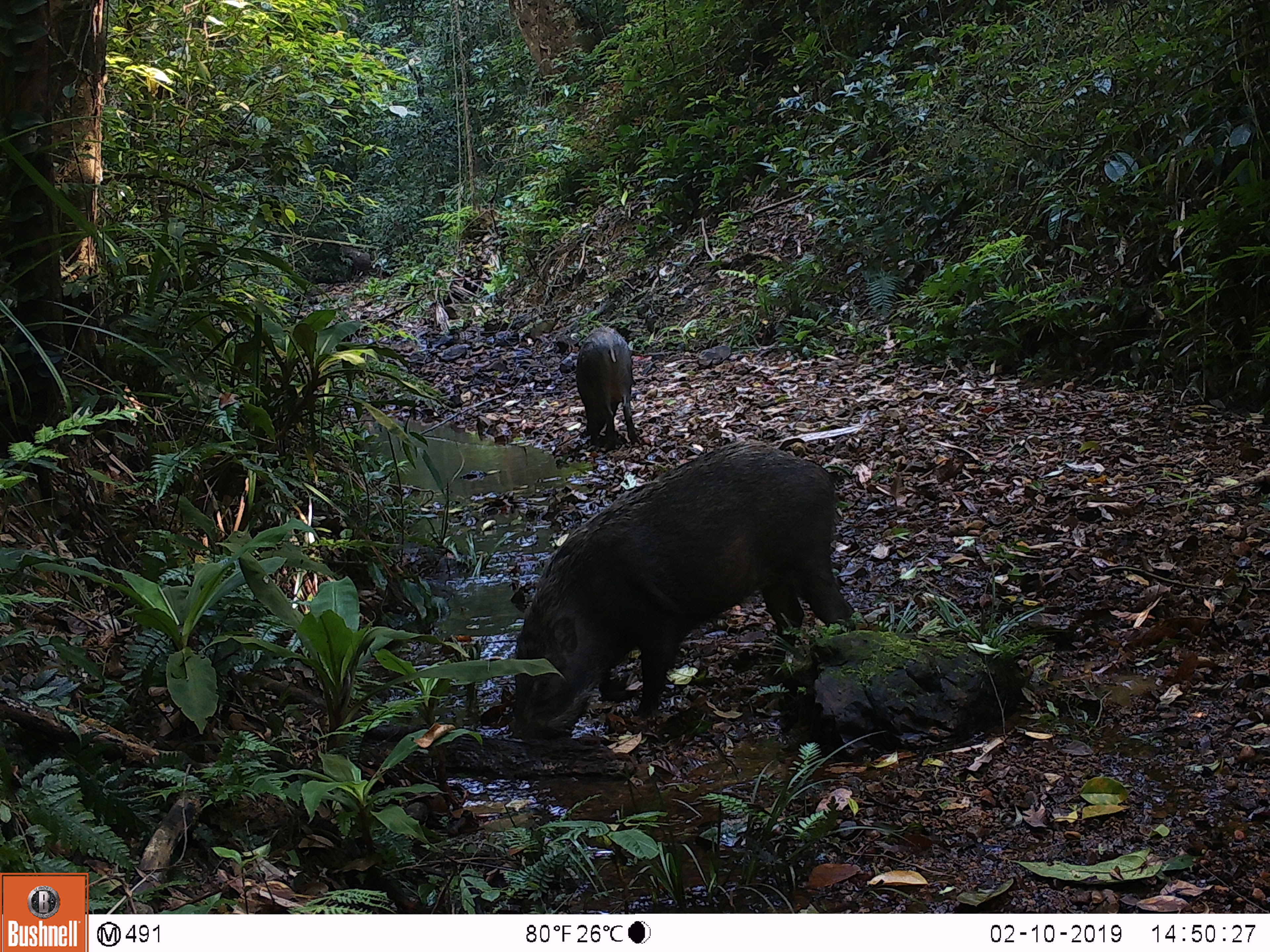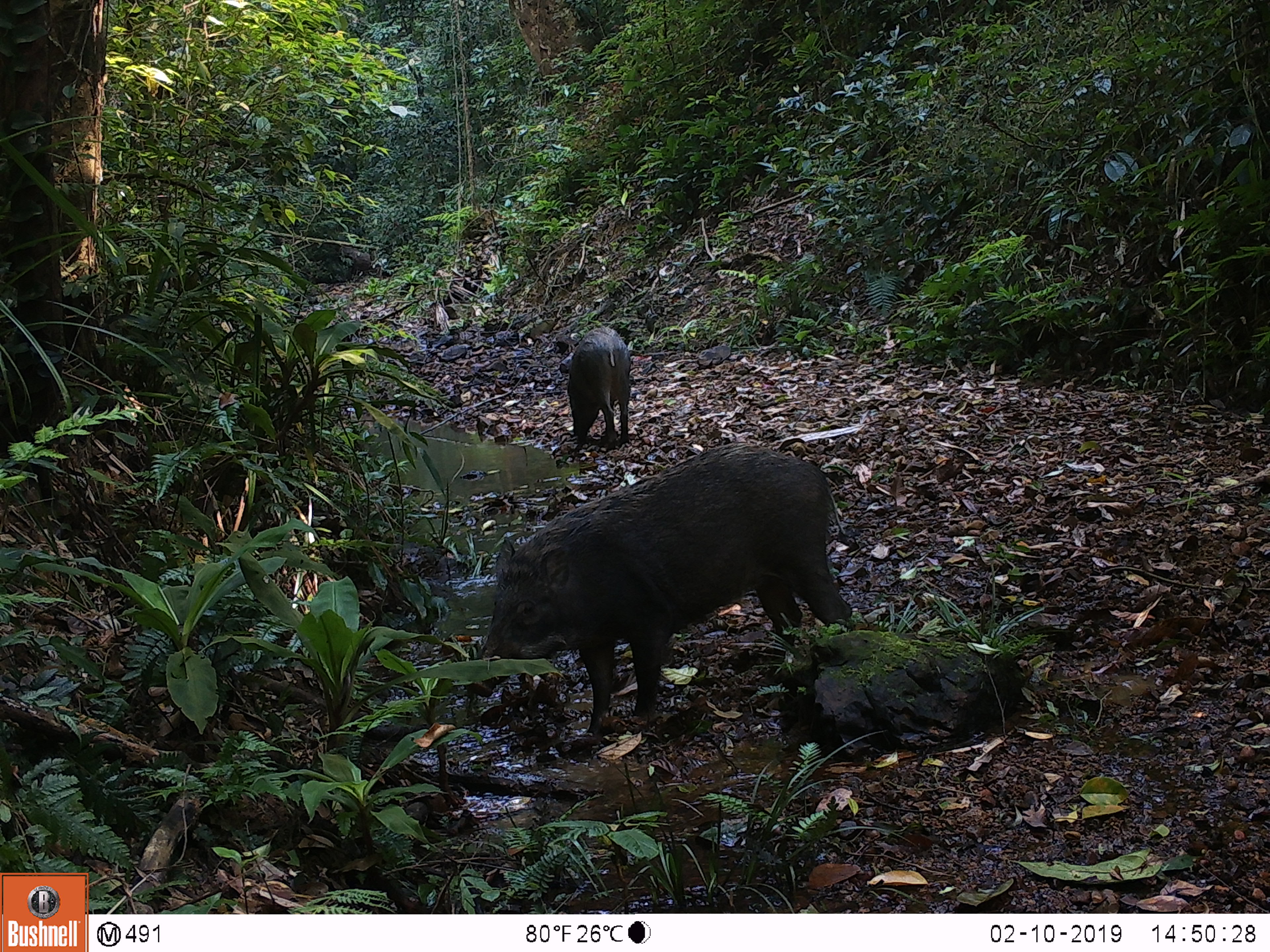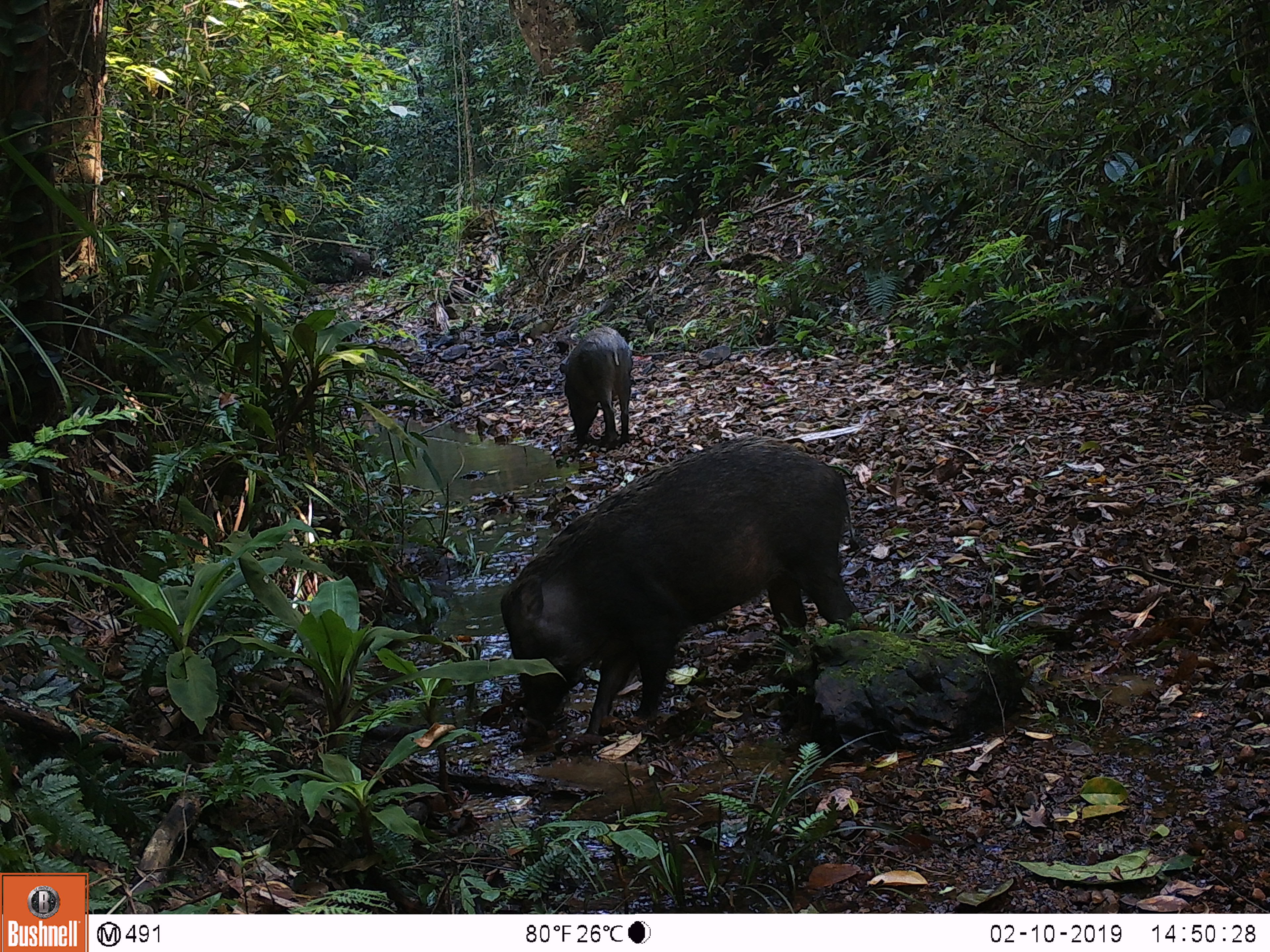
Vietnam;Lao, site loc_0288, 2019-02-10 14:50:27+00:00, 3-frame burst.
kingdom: Animalia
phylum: Chordata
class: Mammalia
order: Artiodactyla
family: Suidae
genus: Sus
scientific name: Sus scrofa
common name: eurasian wild pig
Eurasian wild pig (Sus scrofa). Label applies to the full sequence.